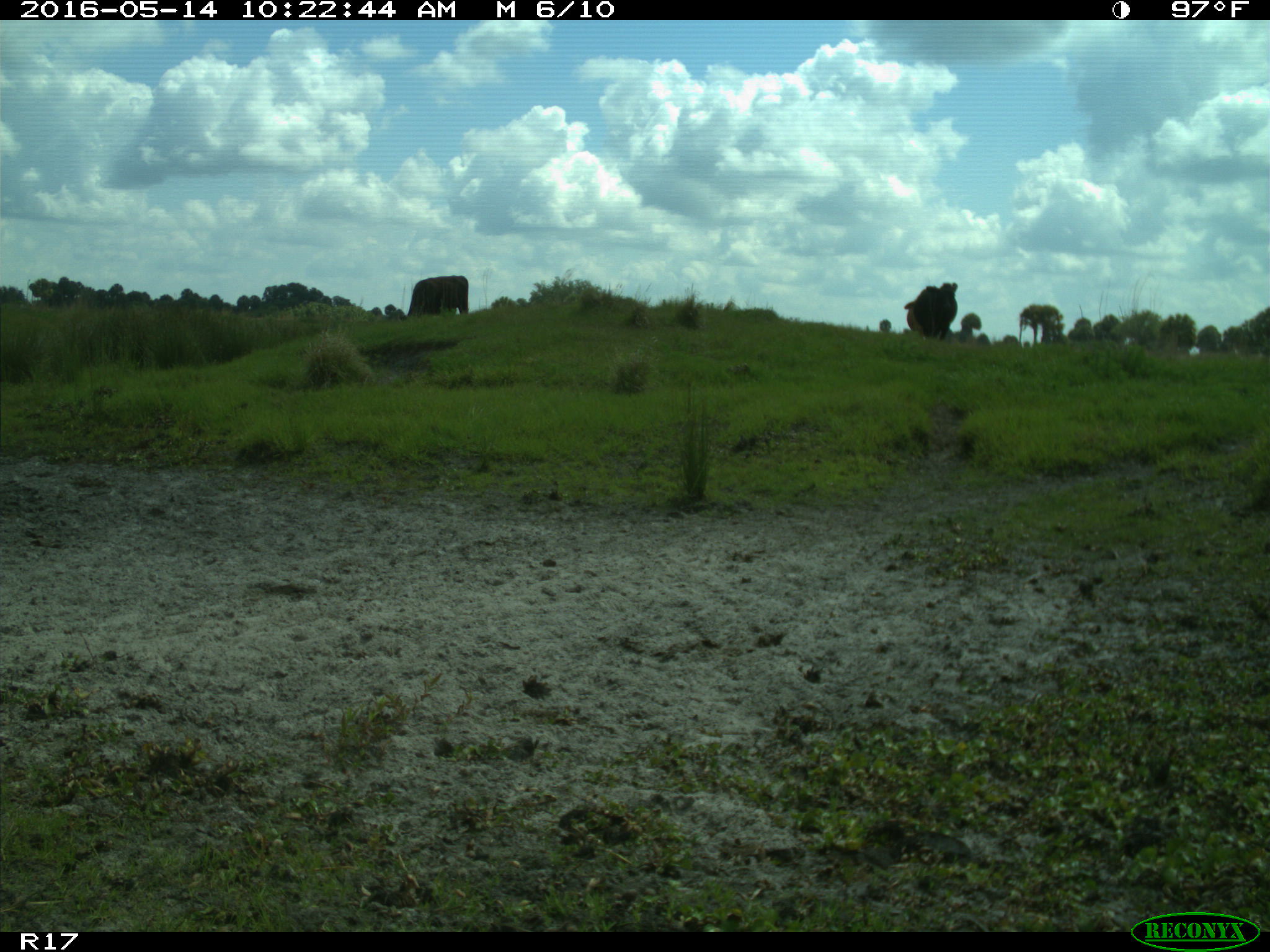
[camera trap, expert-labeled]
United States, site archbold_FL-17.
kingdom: Animalia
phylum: Chordata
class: Mammalia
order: Artiodactyla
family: Bovidae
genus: Bos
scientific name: Bos taurus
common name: domestic cow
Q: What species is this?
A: Bos taurus (domestic cow).